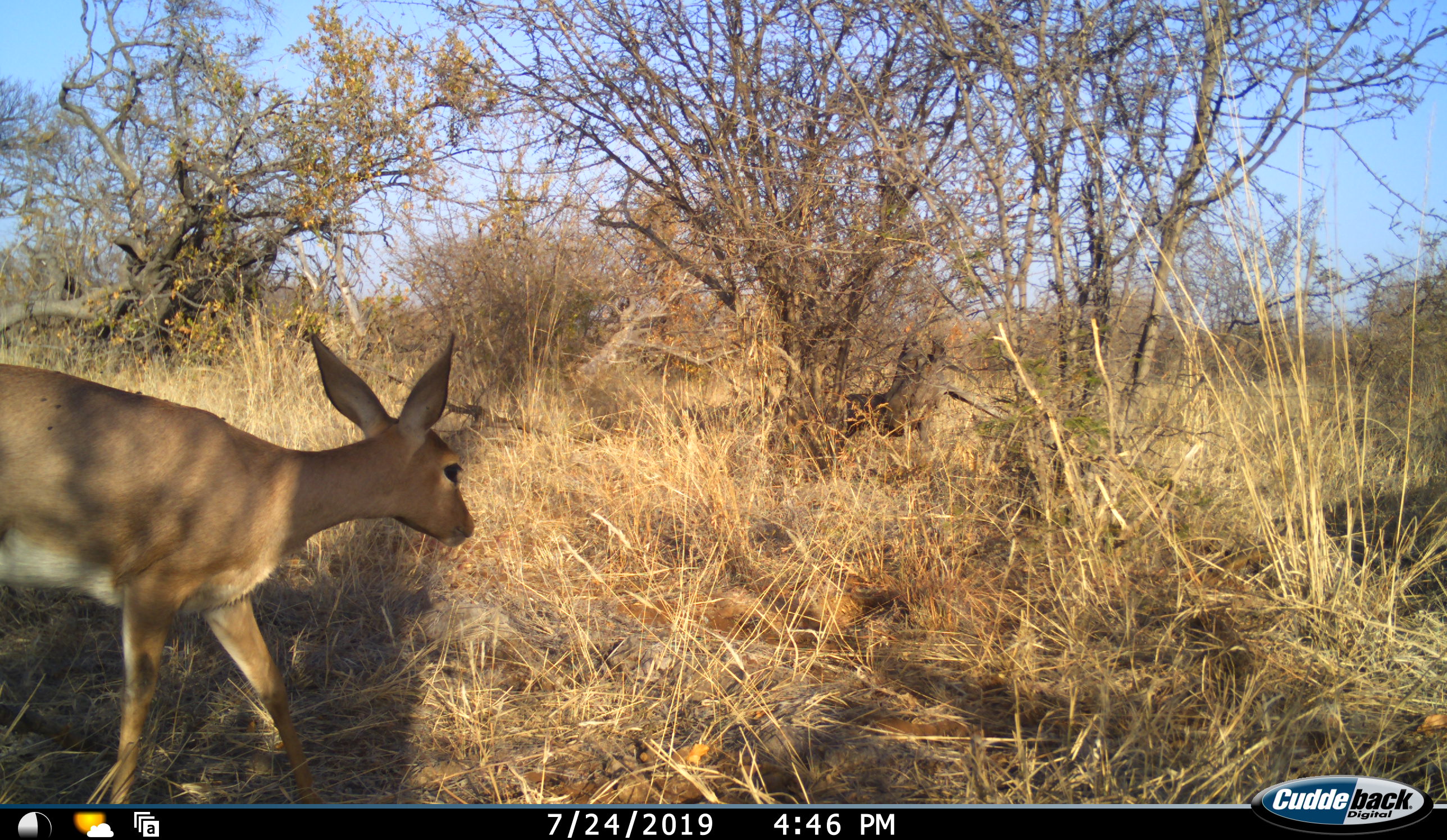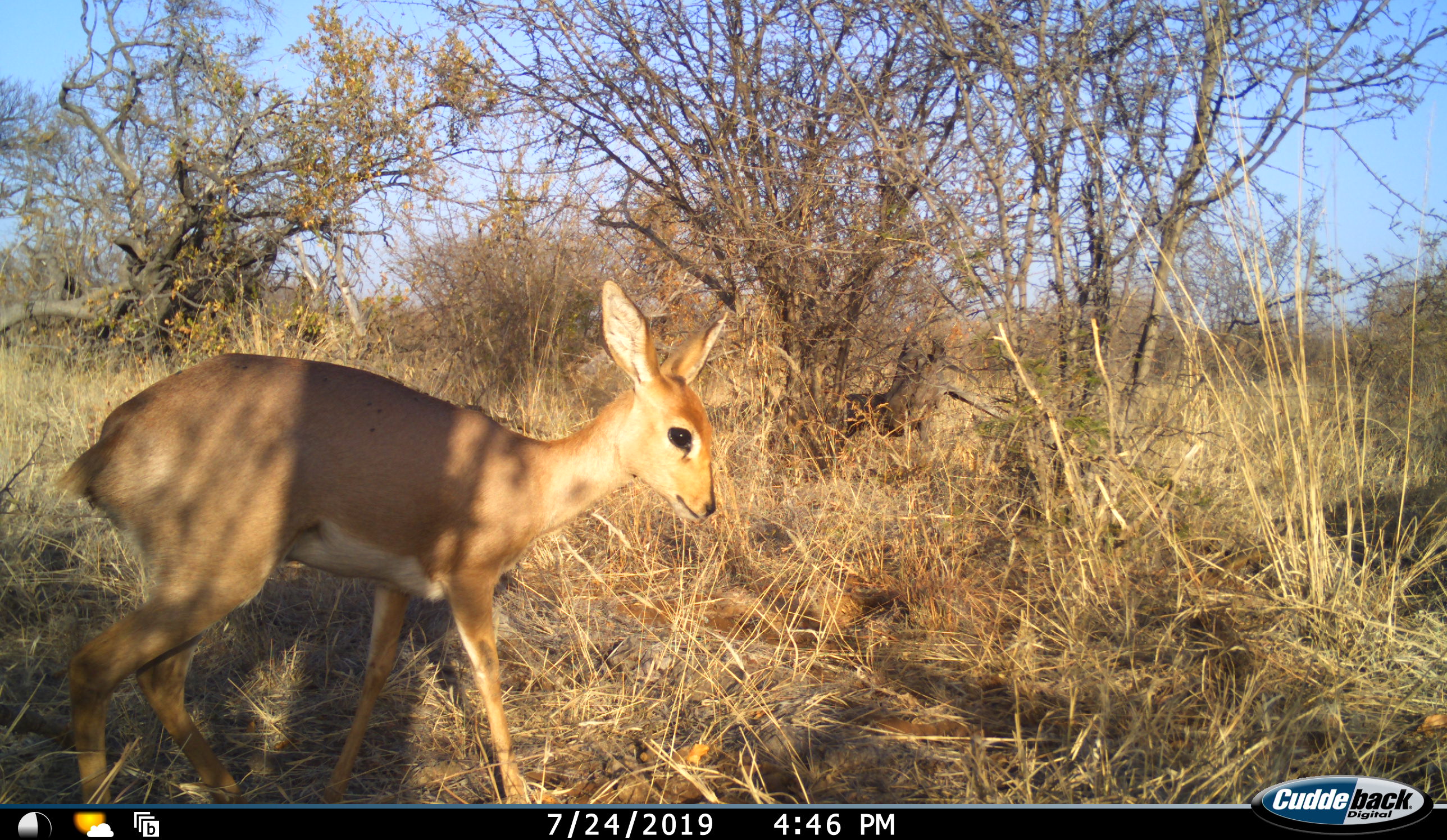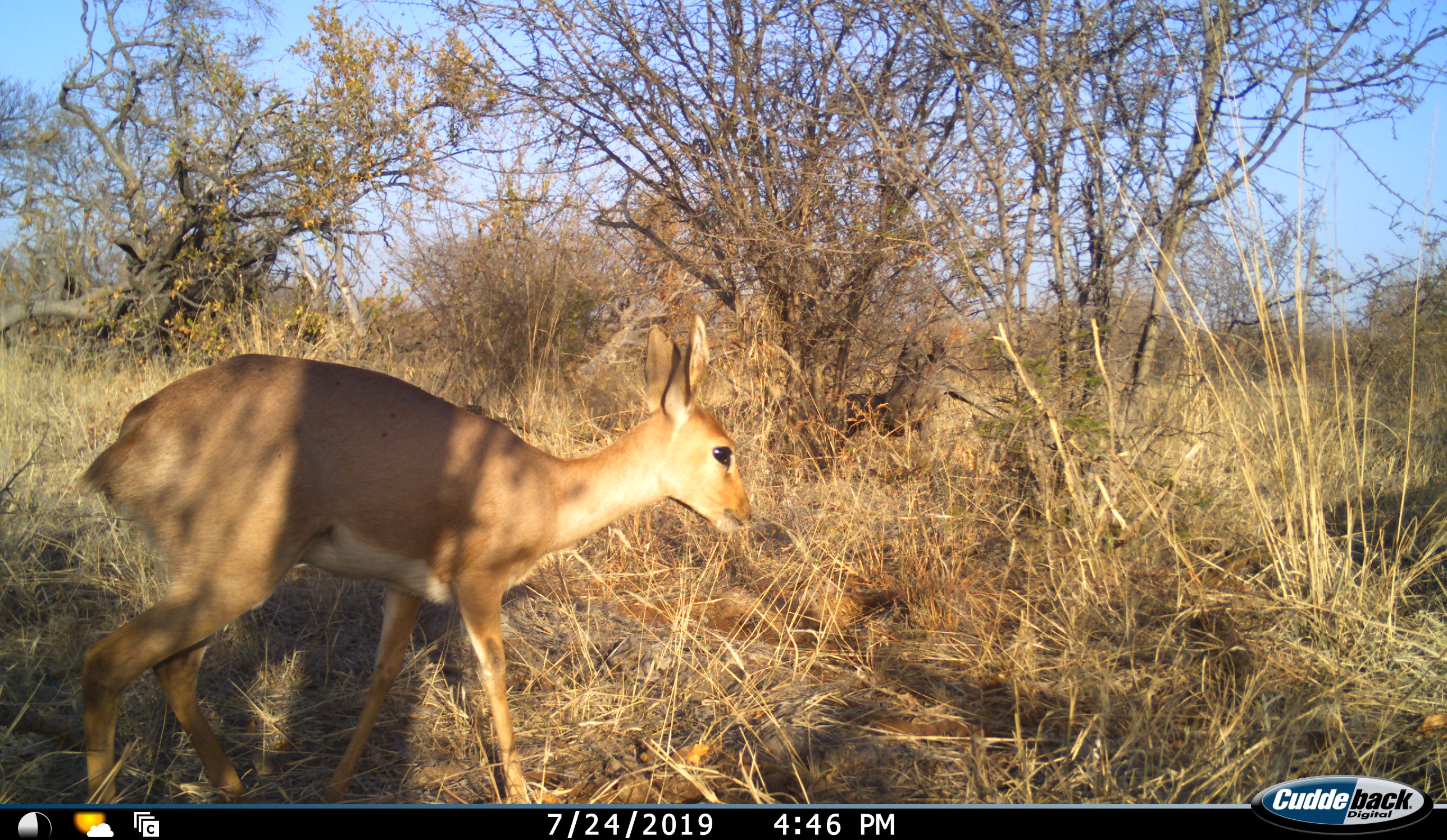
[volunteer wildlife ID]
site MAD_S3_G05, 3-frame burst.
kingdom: Animalia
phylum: Chordata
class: Mammalia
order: Artiodactyla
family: Bovidae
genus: Raphicerus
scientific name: Raphicerus campestris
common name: steenbok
Steenbok (Raphicerus campestris), count 1. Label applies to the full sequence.